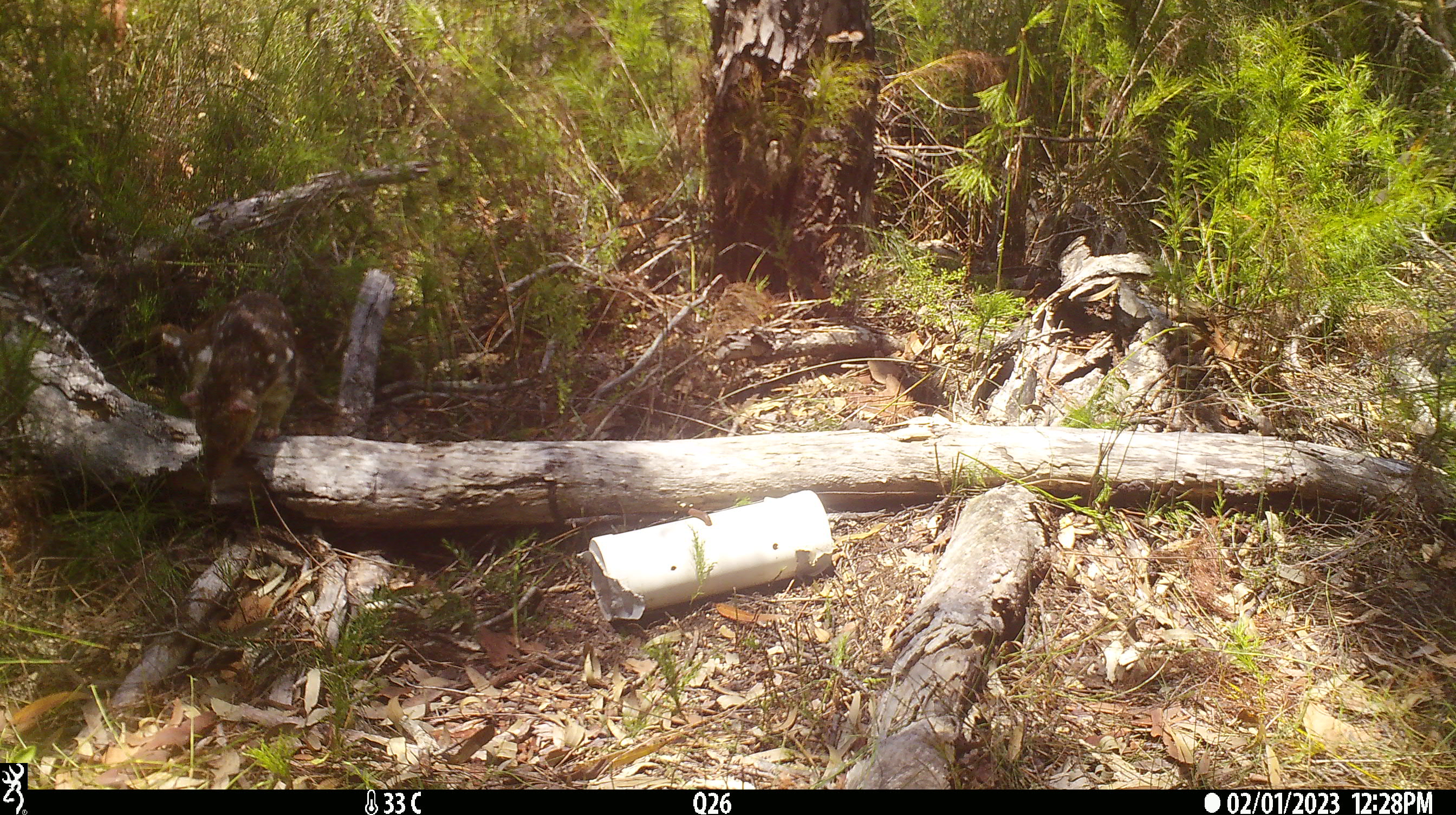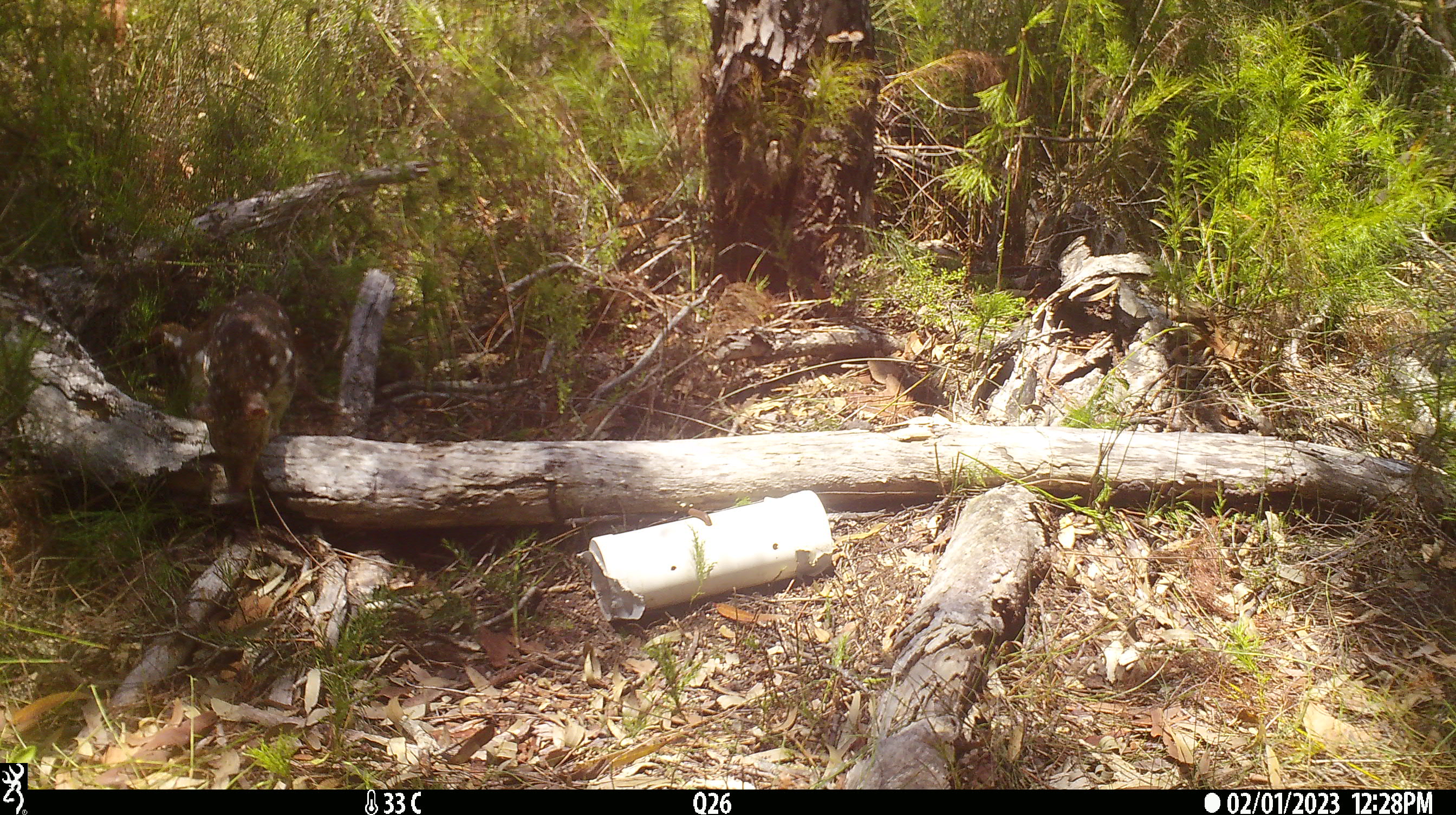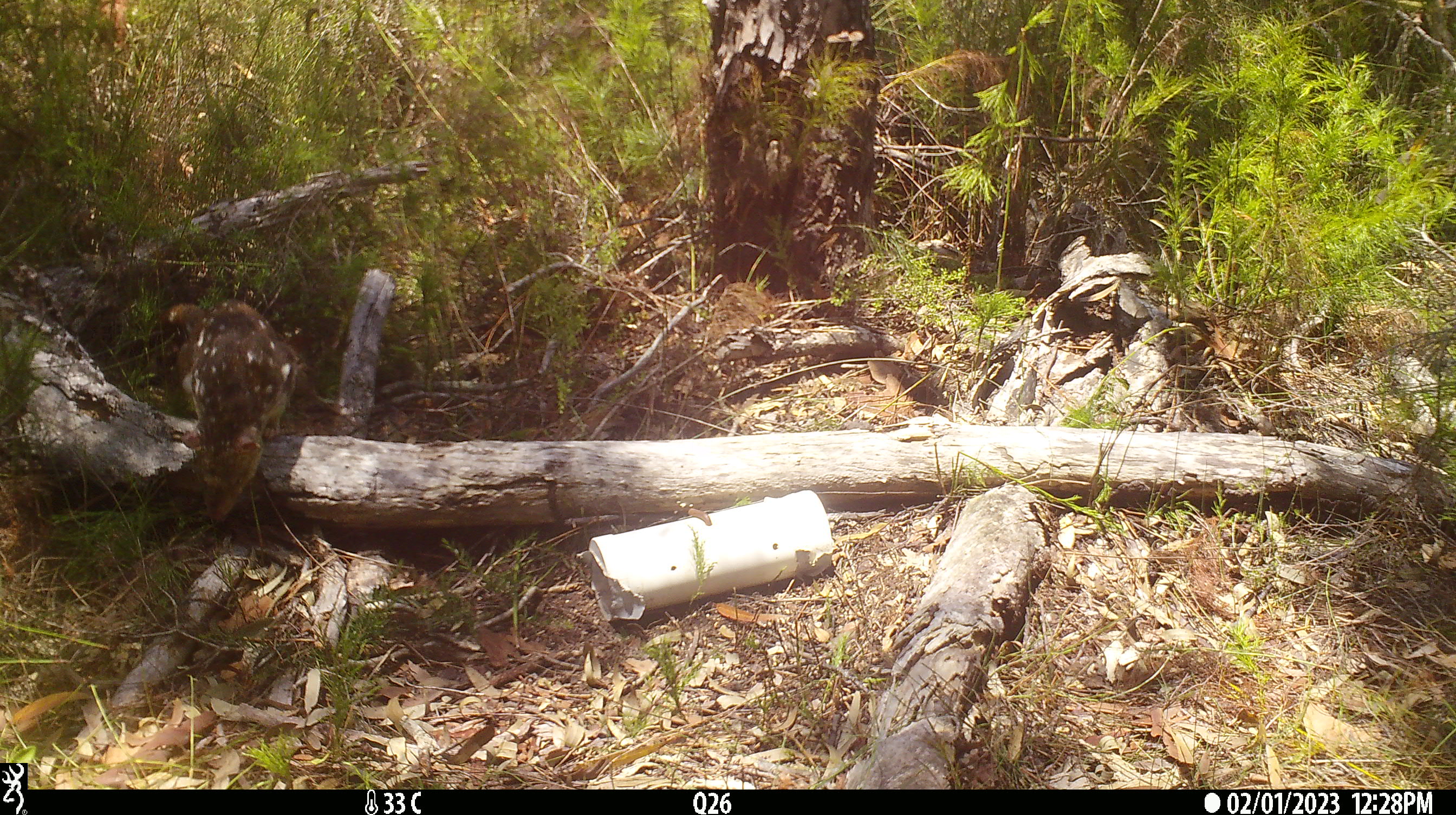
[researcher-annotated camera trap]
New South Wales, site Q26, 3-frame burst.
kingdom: Animalia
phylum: Chordata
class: Mammalia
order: Dasyuromorphia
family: Dasyuridae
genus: Dasyurus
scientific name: Dasyurus maculatus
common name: spotted-tailed quoll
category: quoll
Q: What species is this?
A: Quoll (spotted-tailed quoll) (Dasyurus maculatus).